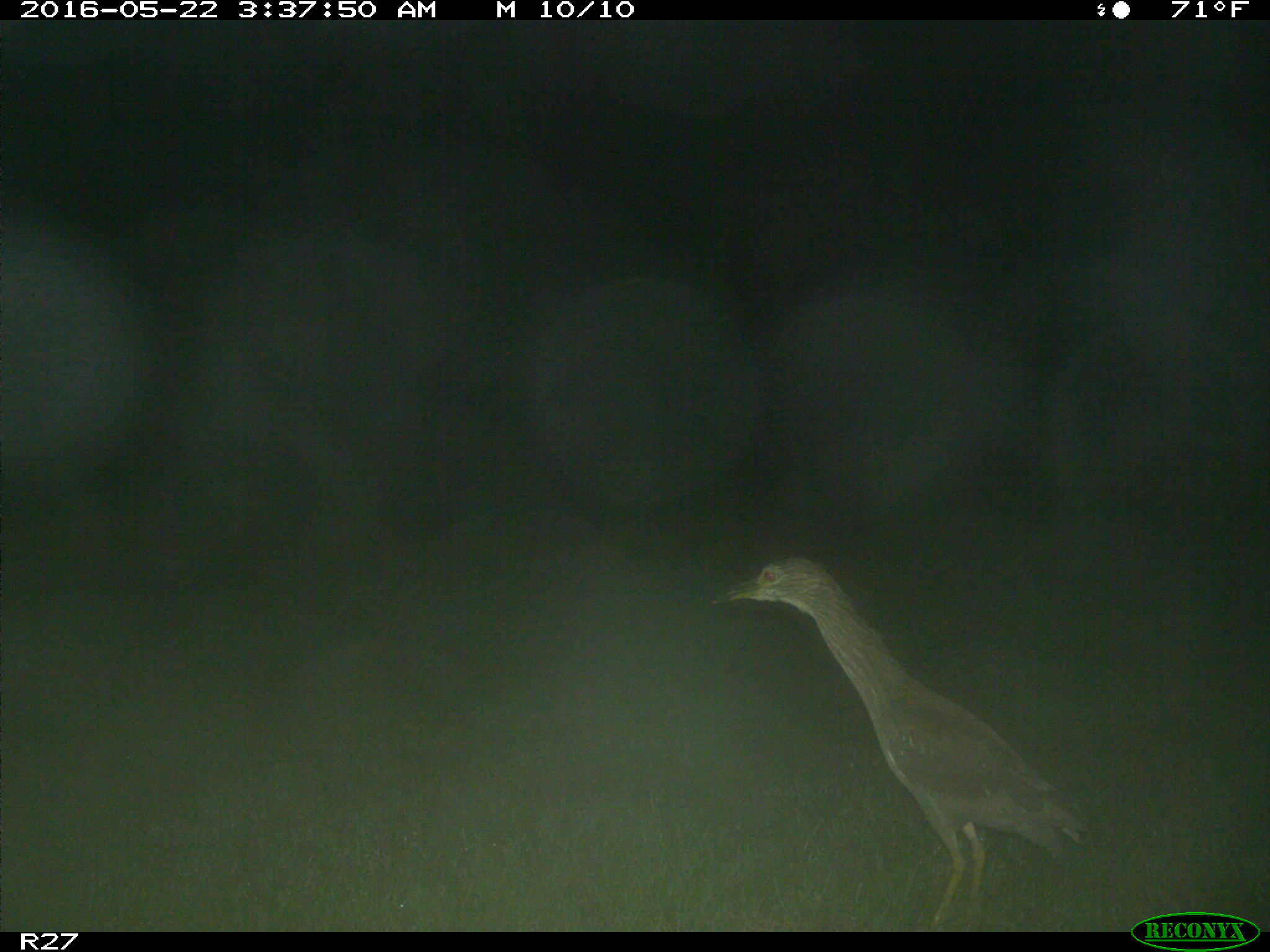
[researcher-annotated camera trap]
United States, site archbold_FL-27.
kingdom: Animalia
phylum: Chordata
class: Aves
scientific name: Aves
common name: birds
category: unidentified bird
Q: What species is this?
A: Unidentified bird (birds) (Aves).